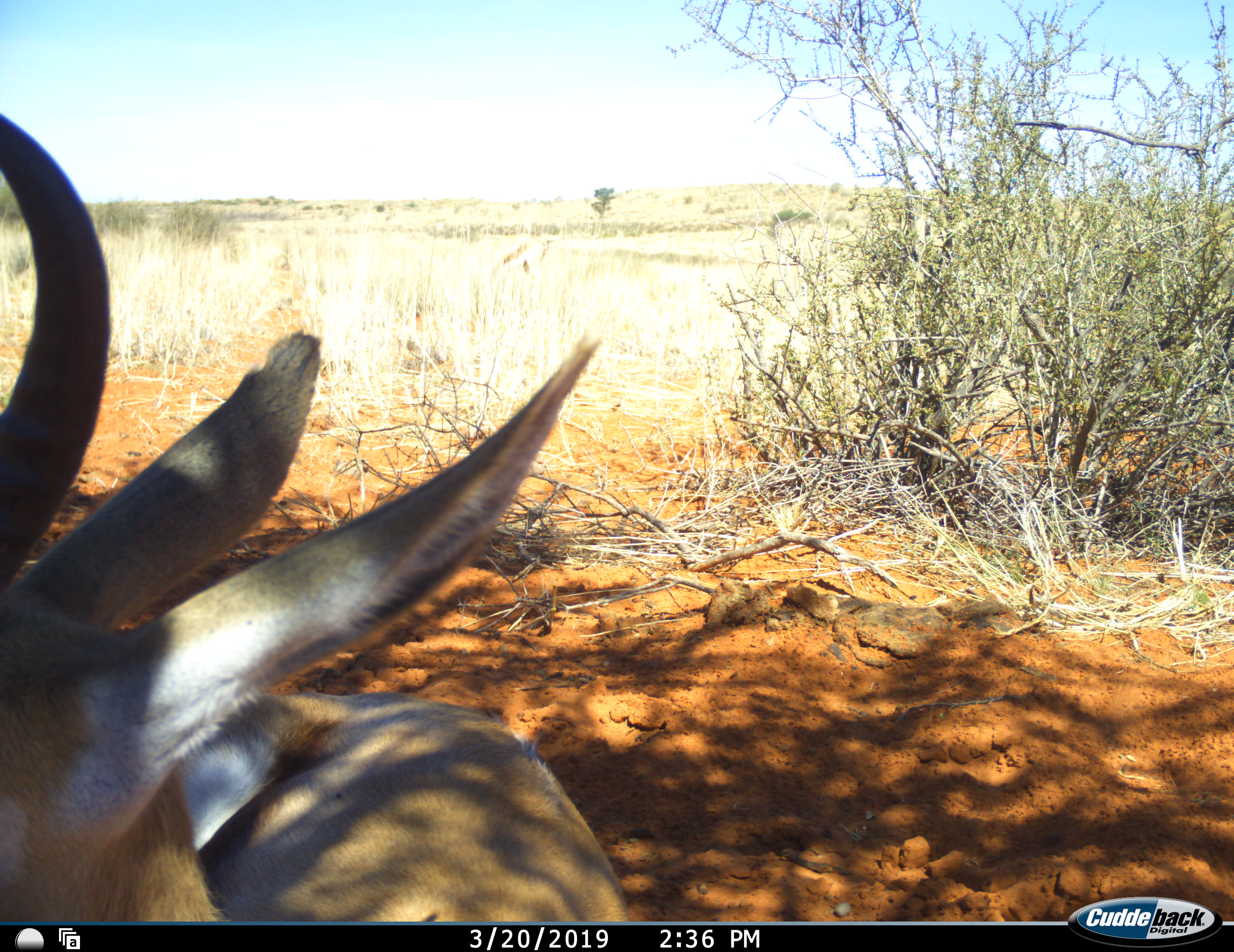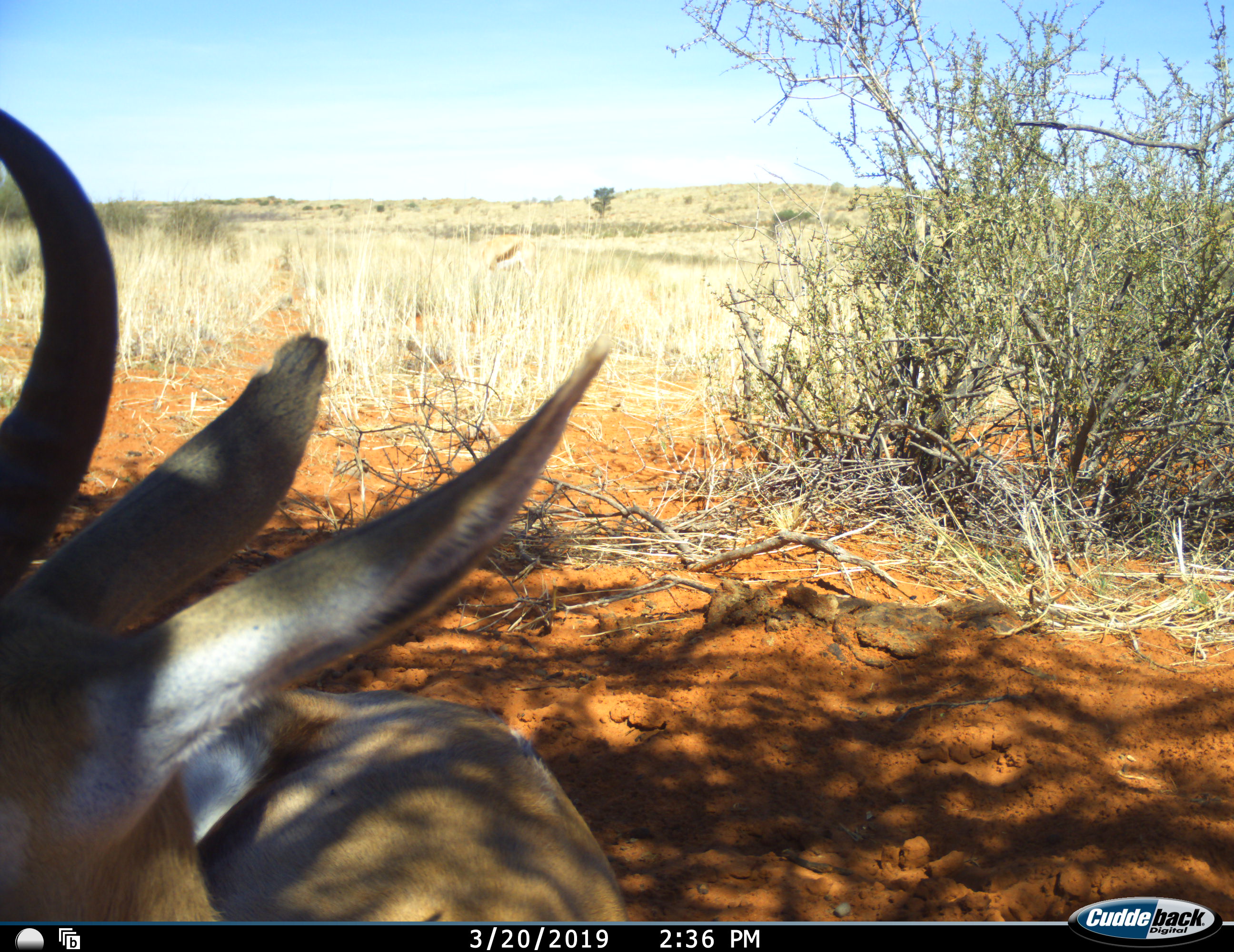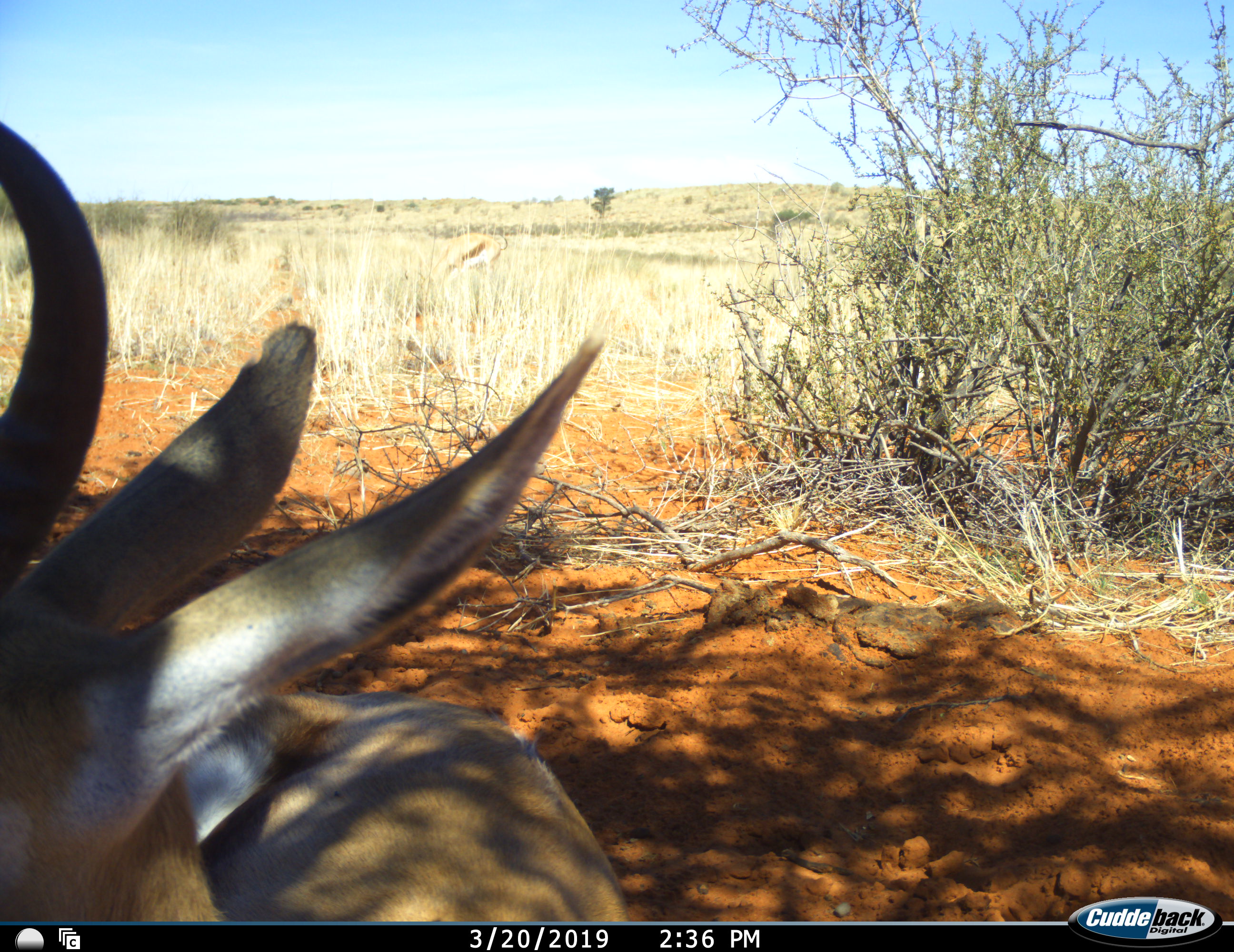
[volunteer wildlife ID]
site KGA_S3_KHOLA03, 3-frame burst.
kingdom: Animalia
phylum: Chordata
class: Mammalia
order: Artiodactyla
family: Bovidae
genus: Antidorcas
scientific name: Antidorcas marsupialis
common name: springbok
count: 2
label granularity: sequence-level